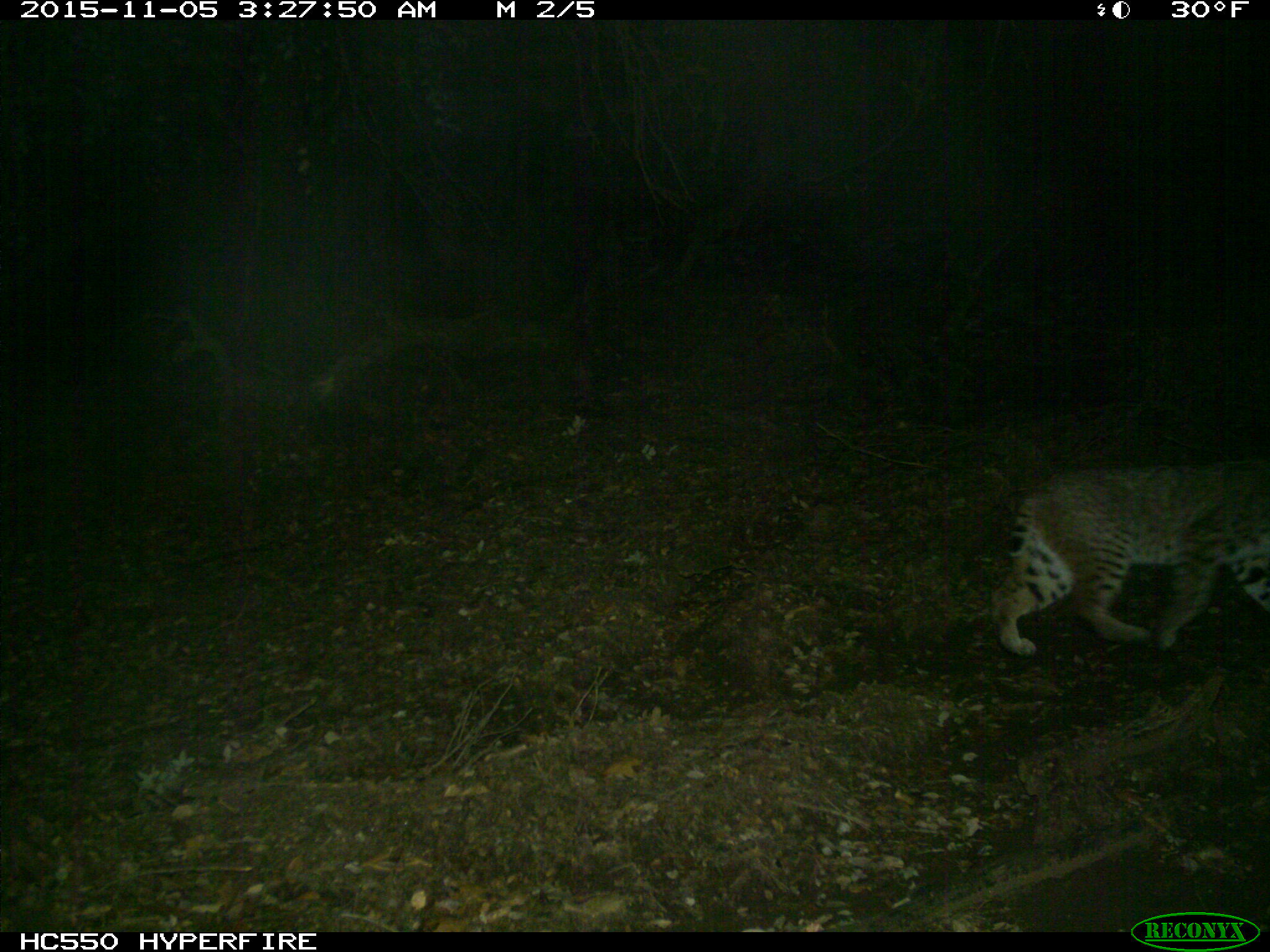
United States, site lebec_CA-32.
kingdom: Animalia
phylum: Chordata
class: Mammalia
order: Carnivora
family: Felidae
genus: Lynx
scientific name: Lynx rufus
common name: bobcat